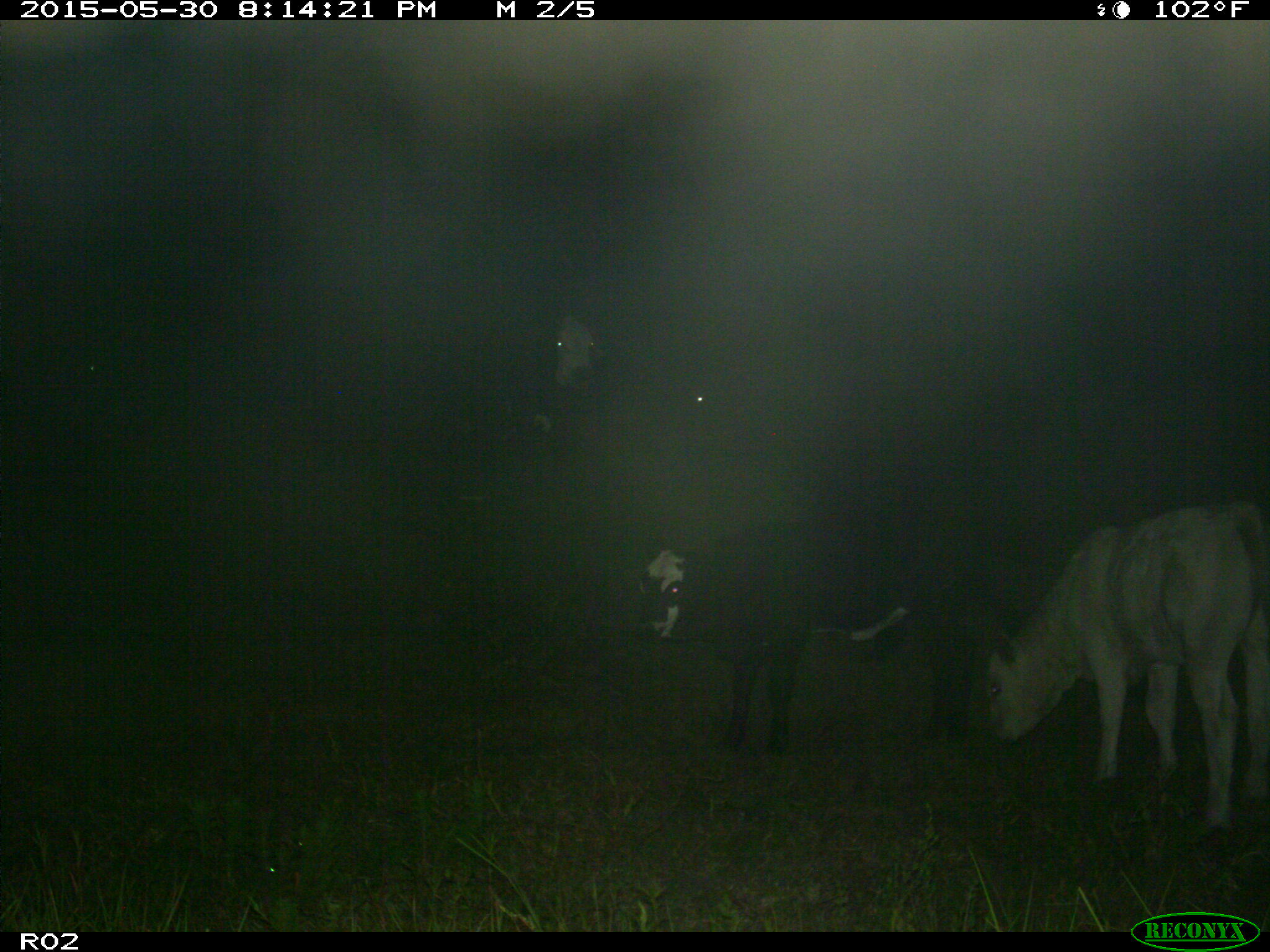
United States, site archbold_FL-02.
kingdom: Animalia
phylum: Chordata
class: Mammalia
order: Artiodactyla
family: Bovidae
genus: Bos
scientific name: Bos taurus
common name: domestic cow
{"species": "Bos taurus (domestic cow)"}